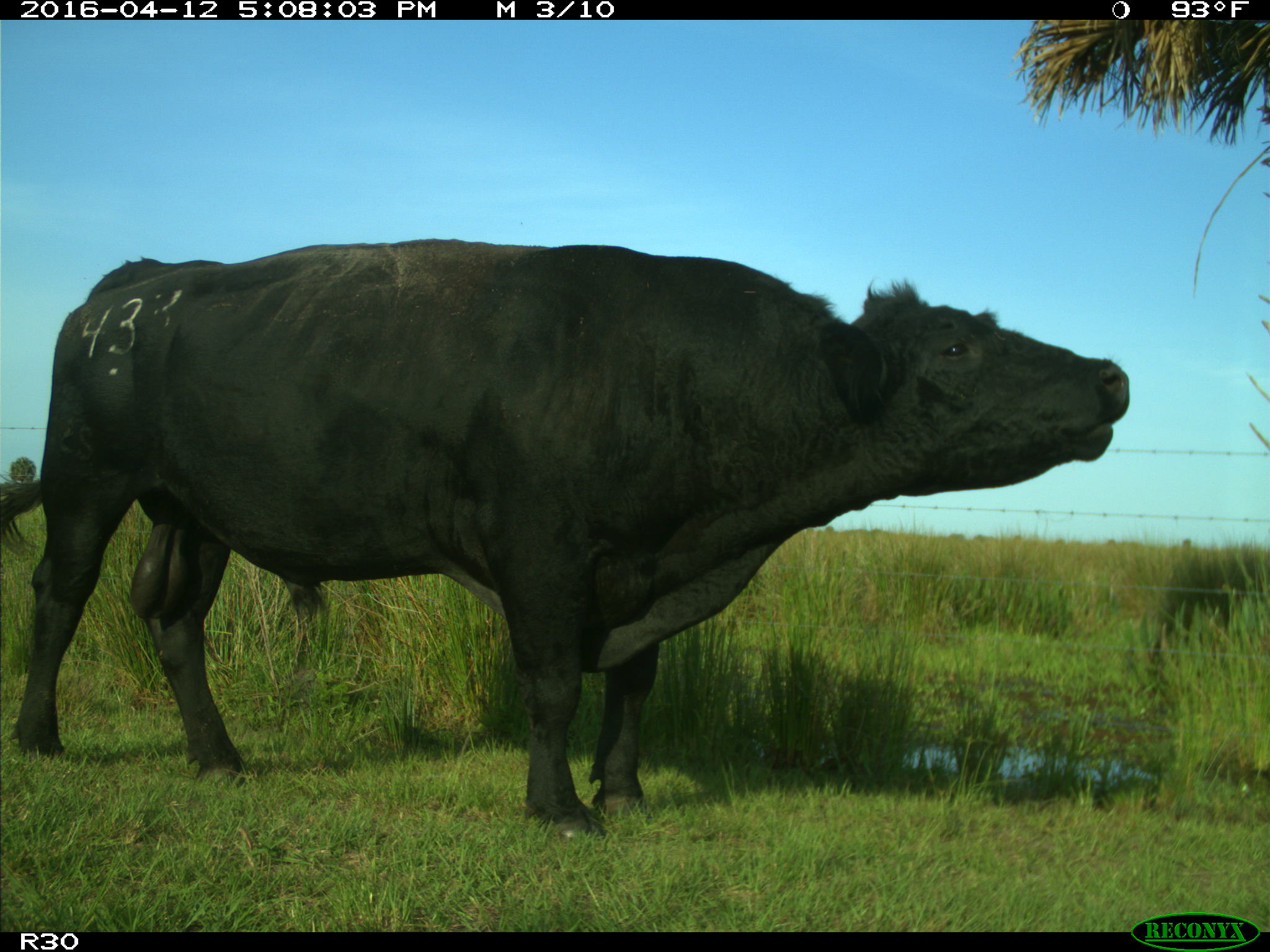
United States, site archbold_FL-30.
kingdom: Animalia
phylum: Chordata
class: Mammalia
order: Artiodactyla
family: Bovidae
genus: Bos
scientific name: Bos taurus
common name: domestic cow